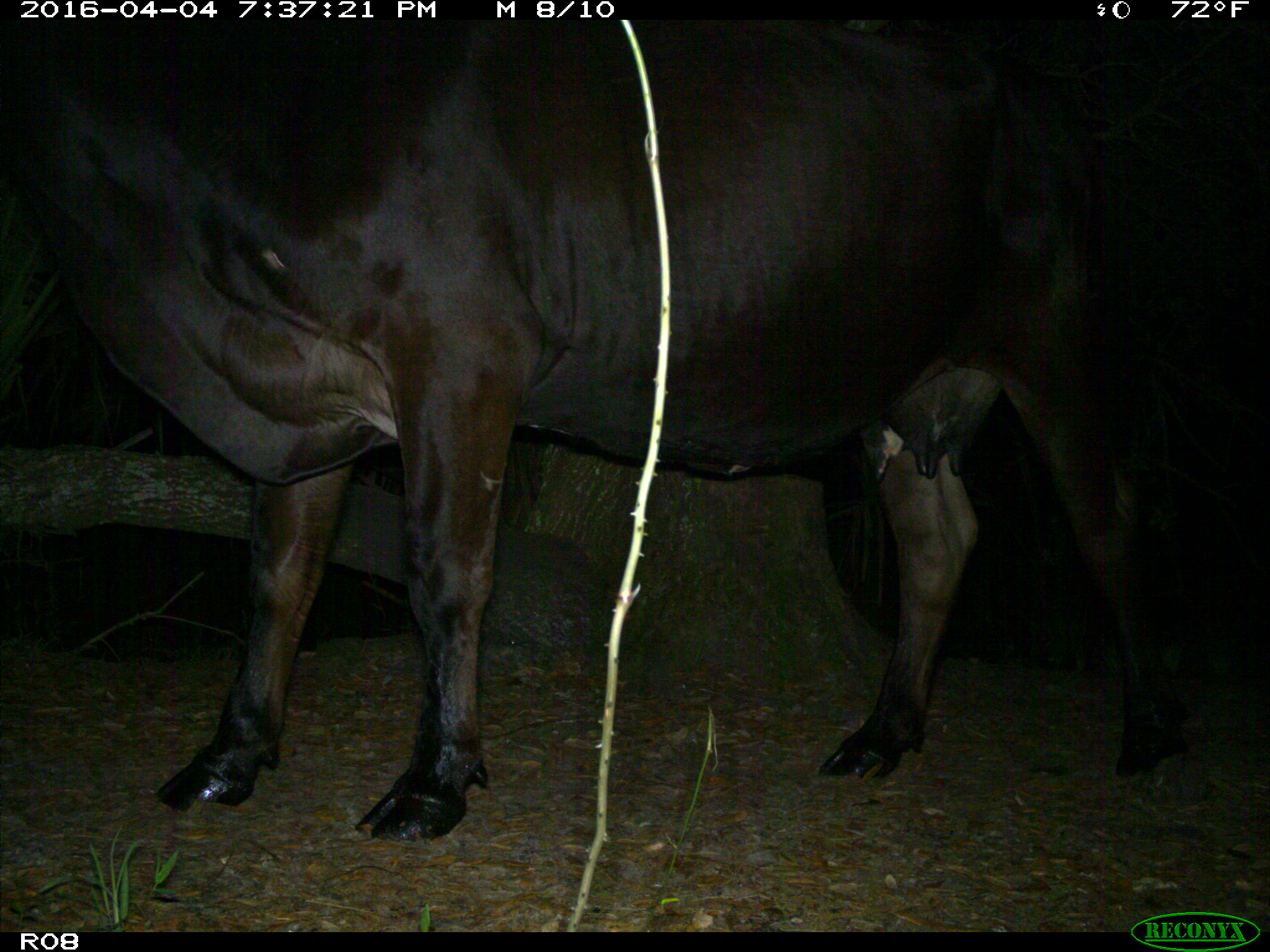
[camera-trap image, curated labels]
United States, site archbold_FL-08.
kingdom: Animalia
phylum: Chordata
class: Mammalia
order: Artiodactyla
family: Bovidae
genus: Bos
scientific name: Bos taurus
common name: domestic cow